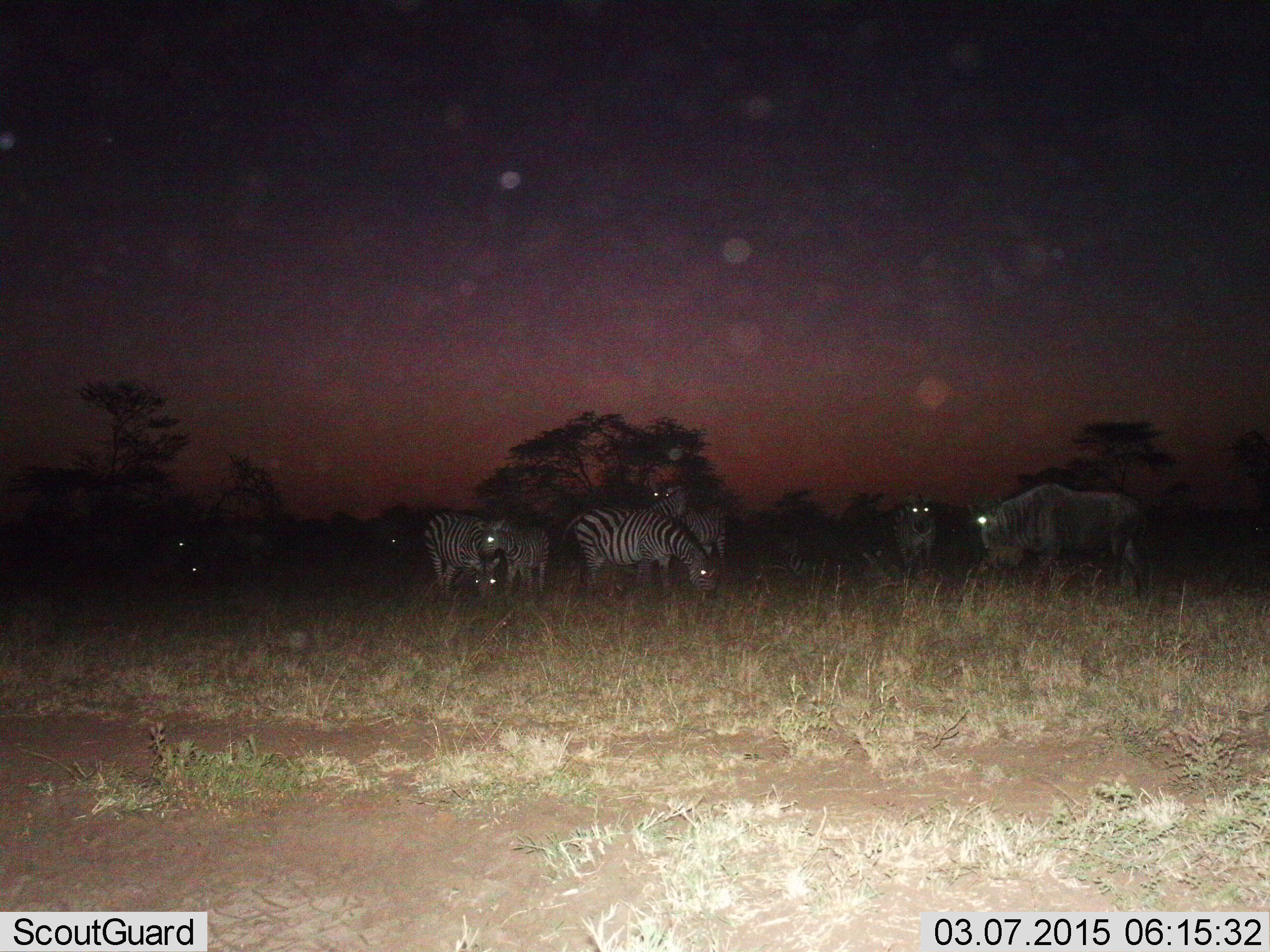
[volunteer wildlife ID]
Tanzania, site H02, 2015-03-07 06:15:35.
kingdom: Animalia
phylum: Chordata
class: Mammalia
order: Artiodactyla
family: Bovidae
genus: Connochaetes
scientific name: Connochaetes taurinus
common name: blue wildebeest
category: wildebeest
Wildebeest (blue wildebeest) (Connochaetes taurinus), count 2. Behavior (volunteer vote fractions): standing 70%, resting 0%, moving 10%, interacting 0%. Young present (vote fraction): 0%. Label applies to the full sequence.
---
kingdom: Animalia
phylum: Chordata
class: Mammalia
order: Perissodactyla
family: Equidae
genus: Equus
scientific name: Equus quagga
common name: plains zebra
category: zebra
Zebra (plains zebra) (Equus quagga), count 5. Behavior (volunteer vote fractions): standing 73%, resting 7%, moving 7%, interacting 7%. Young present (vote fraction): 7%. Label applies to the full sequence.